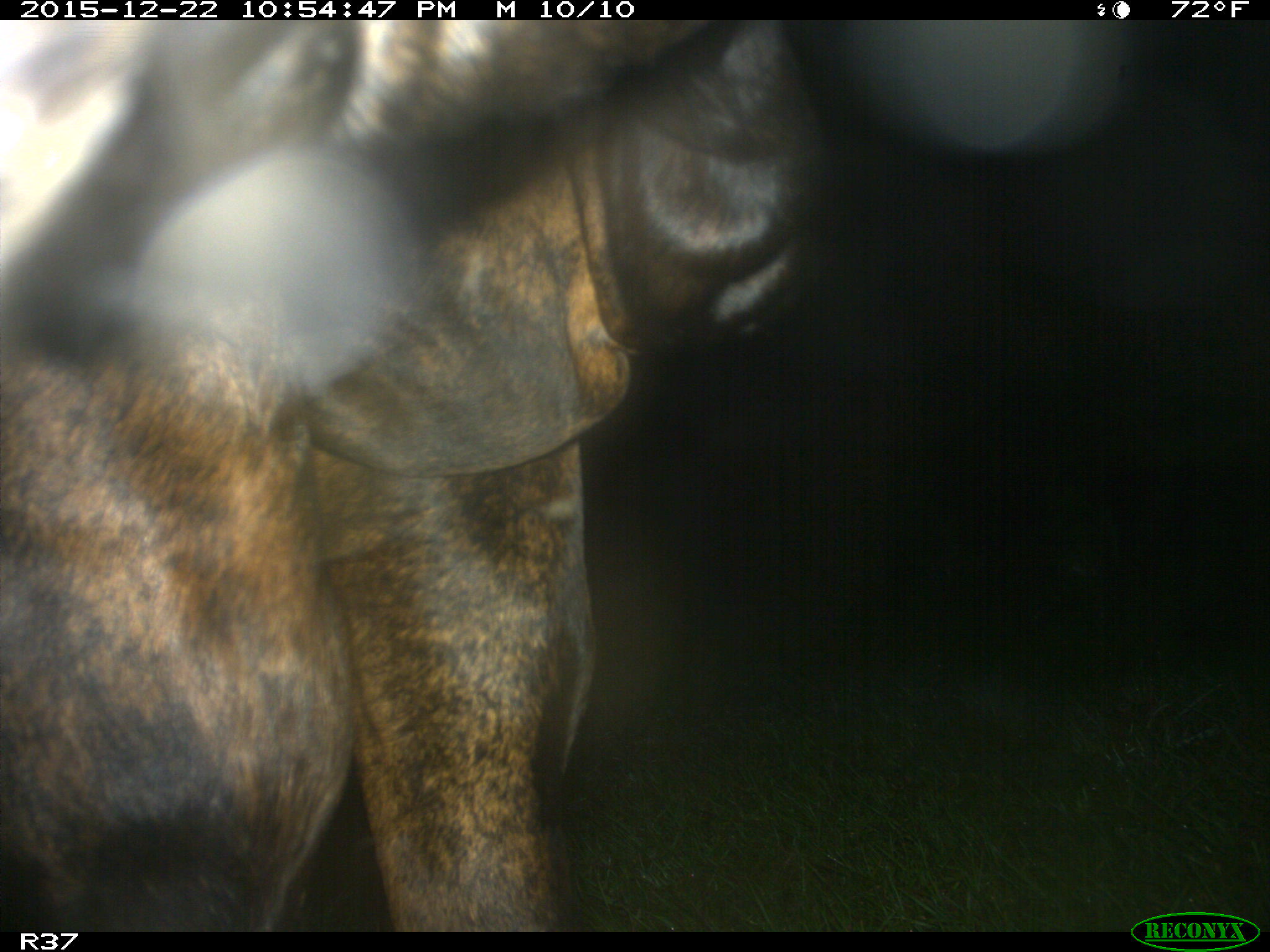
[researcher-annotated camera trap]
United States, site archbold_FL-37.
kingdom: Animalia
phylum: Chordata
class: Mammalia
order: Artiodactyla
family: Bovidae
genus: Bos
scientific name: Bos taurus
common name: domestic cow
Bos taurus (domestic cow).